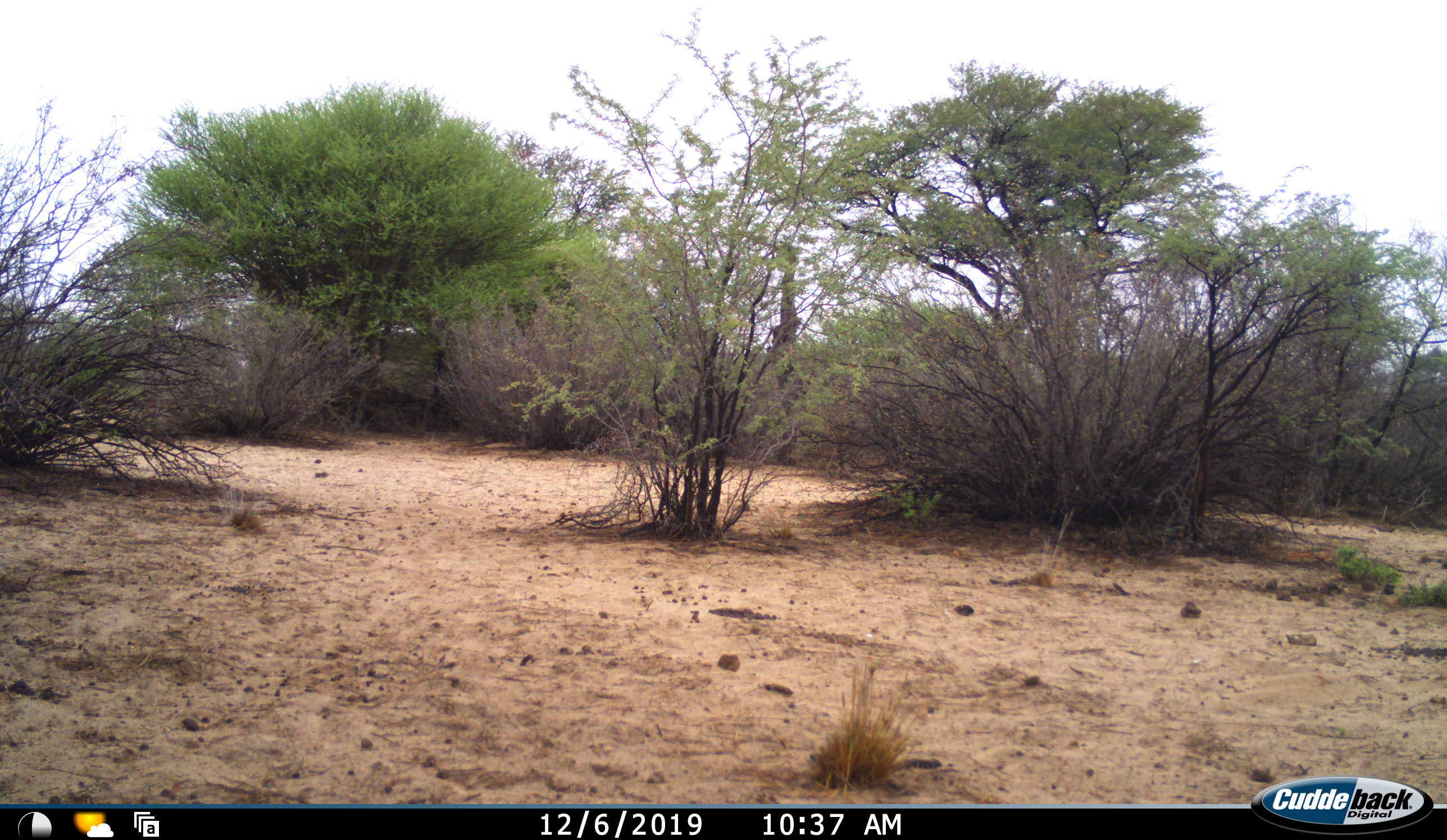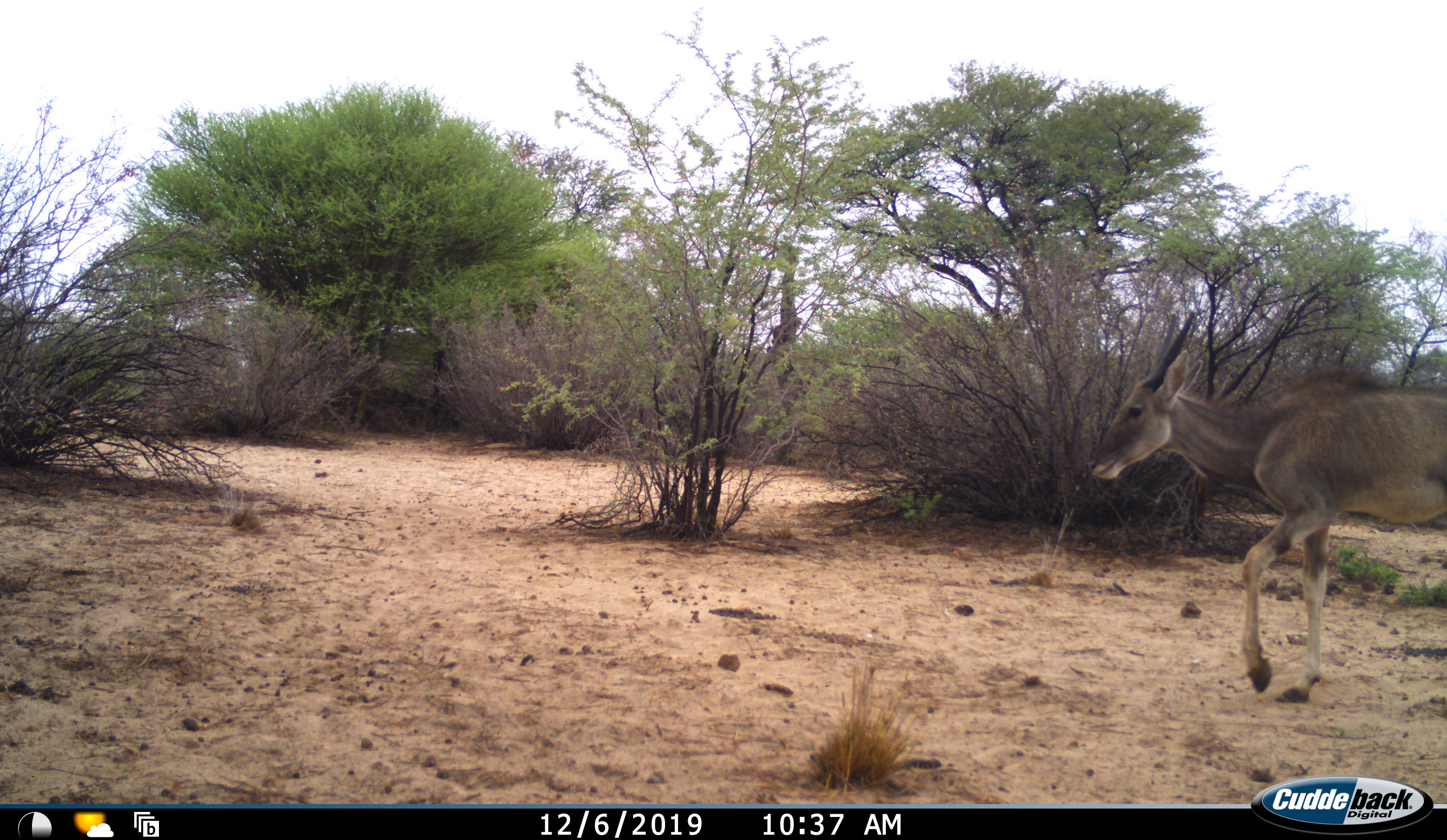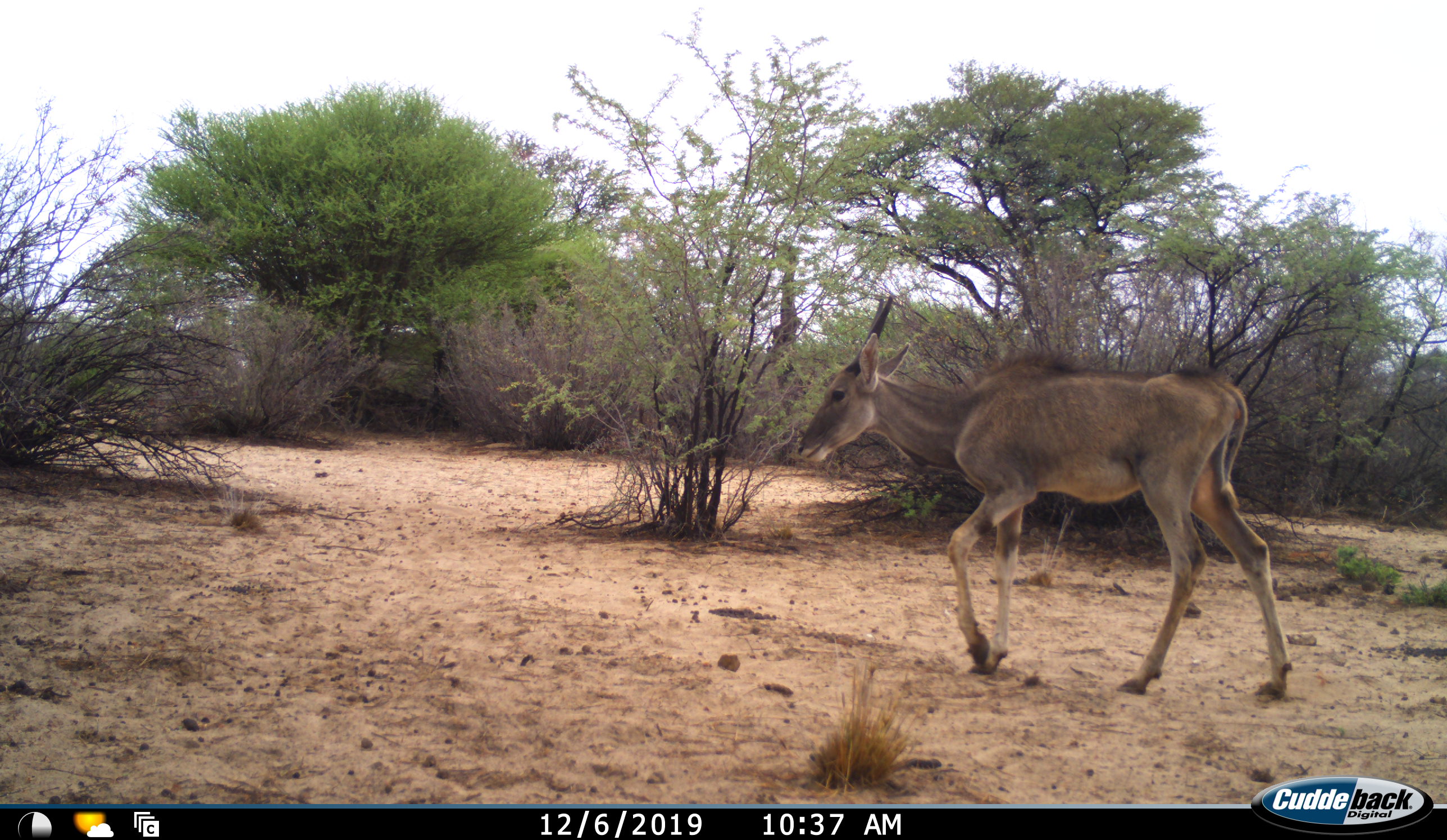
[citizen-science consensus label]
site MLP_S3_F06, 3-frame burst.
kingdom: Animalia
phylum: Chordata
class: Mammalia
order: Artiodactyla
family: Bovidae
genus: Tragelaphus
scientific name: Tragelaphus oryx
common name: eland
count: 1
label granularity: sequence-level